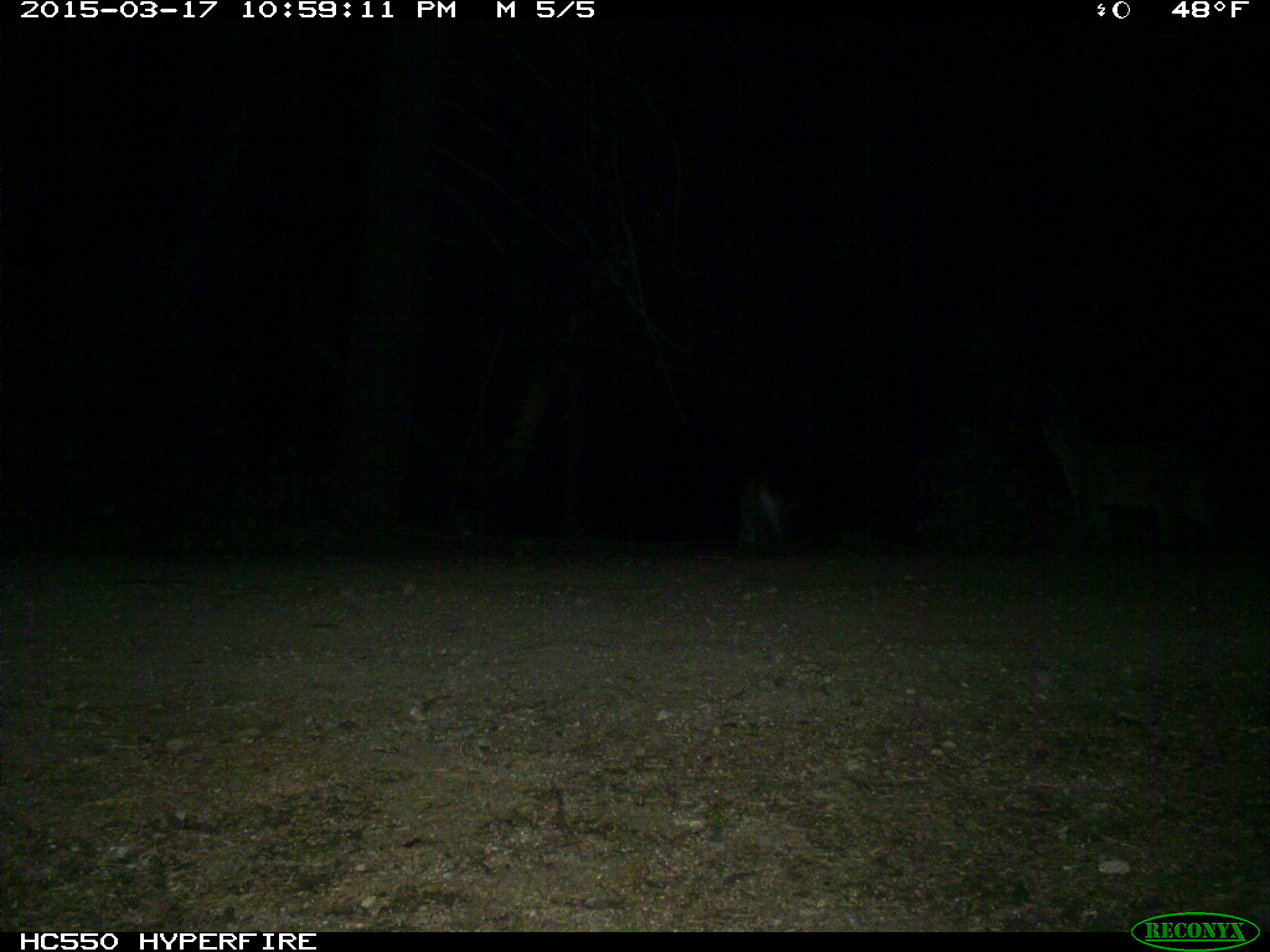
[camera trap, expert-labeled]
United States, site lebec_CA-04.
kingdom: Animalia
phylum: Chordata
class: Mammalia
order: Carnivora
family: Felidae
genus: Lynx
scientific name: Lynx rufus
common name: bobcat